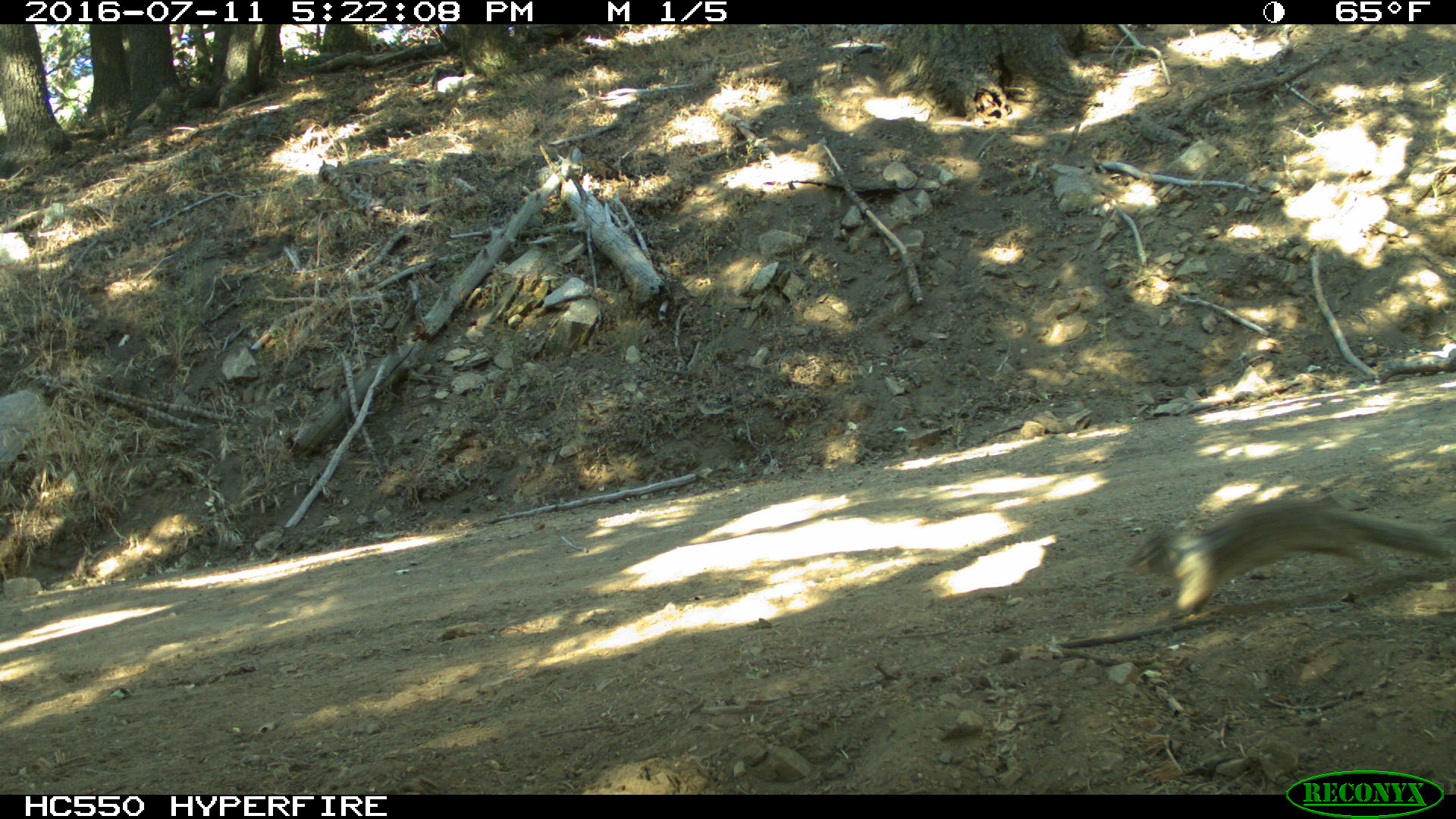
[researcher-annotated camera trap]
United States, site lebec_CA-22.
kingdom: Animalia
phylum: Chordata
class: Mammalia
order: Rodentia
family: Sciuridae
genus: Otospermophilus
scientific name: Otospermophilus beecheyi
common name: california ground squirrel